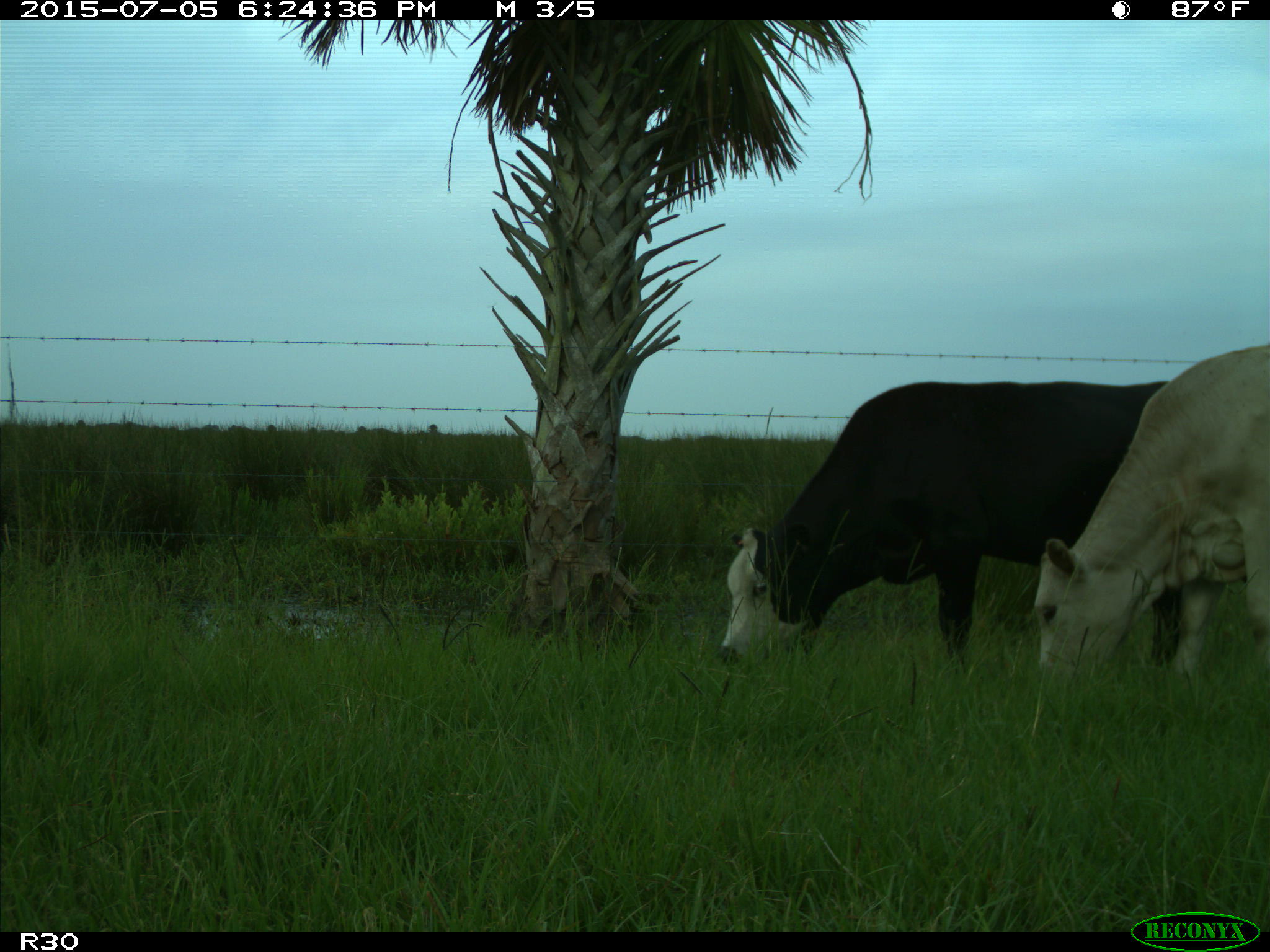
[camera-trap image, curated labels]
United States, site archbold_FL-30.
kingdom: Animalia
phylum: Chordata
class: Mammalia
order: Artiodactyla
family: Bovidae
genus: Bos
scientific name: Bos taurus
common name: domestic cow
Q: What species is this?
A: Bos taurus (domestic cow).